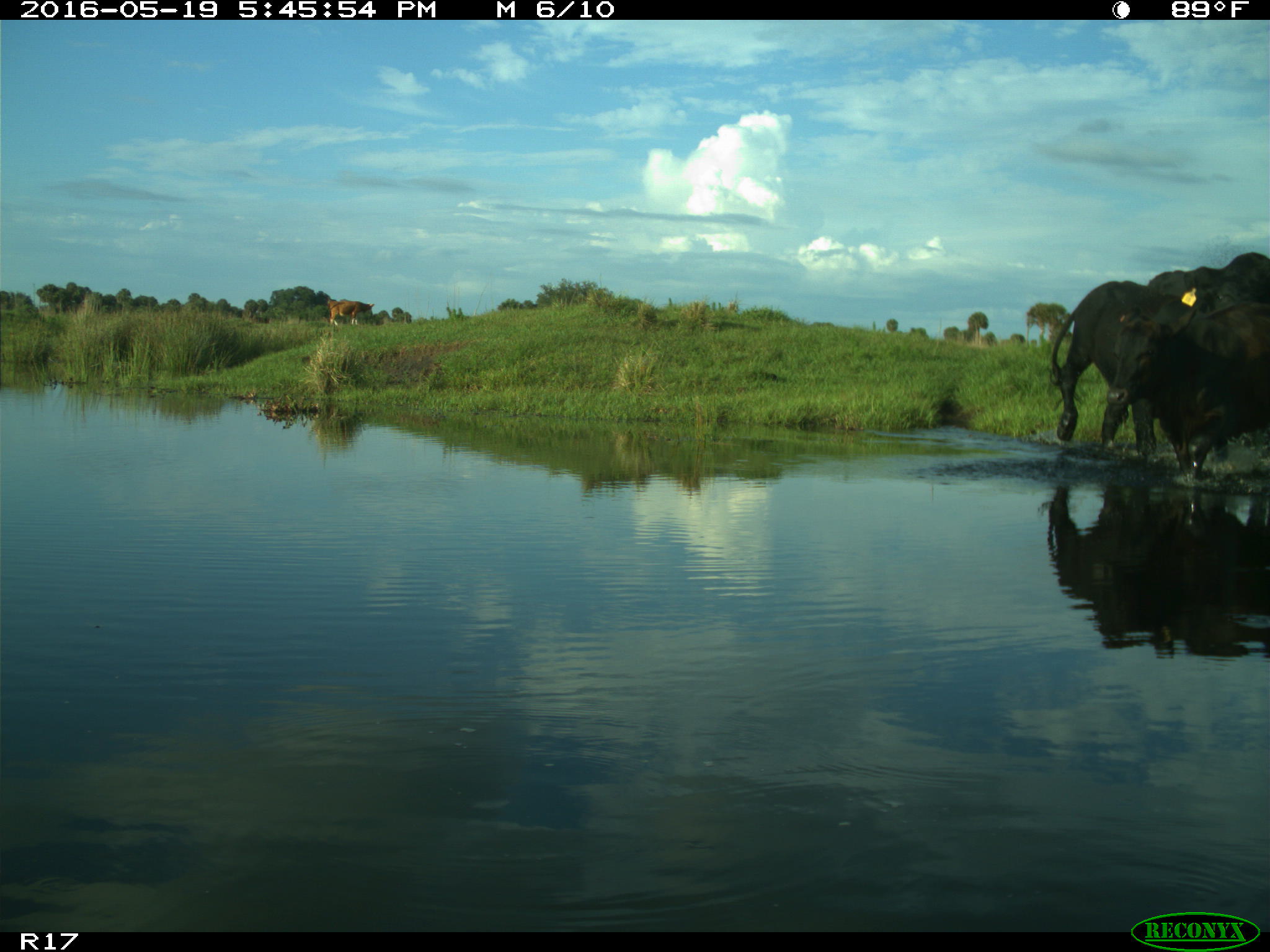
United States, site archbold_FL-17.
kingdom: Animalia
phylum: Chordata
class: Mammalia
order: Artiodactyla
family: Bovidae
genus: Bos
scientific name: Bos taurus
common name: domestic cow